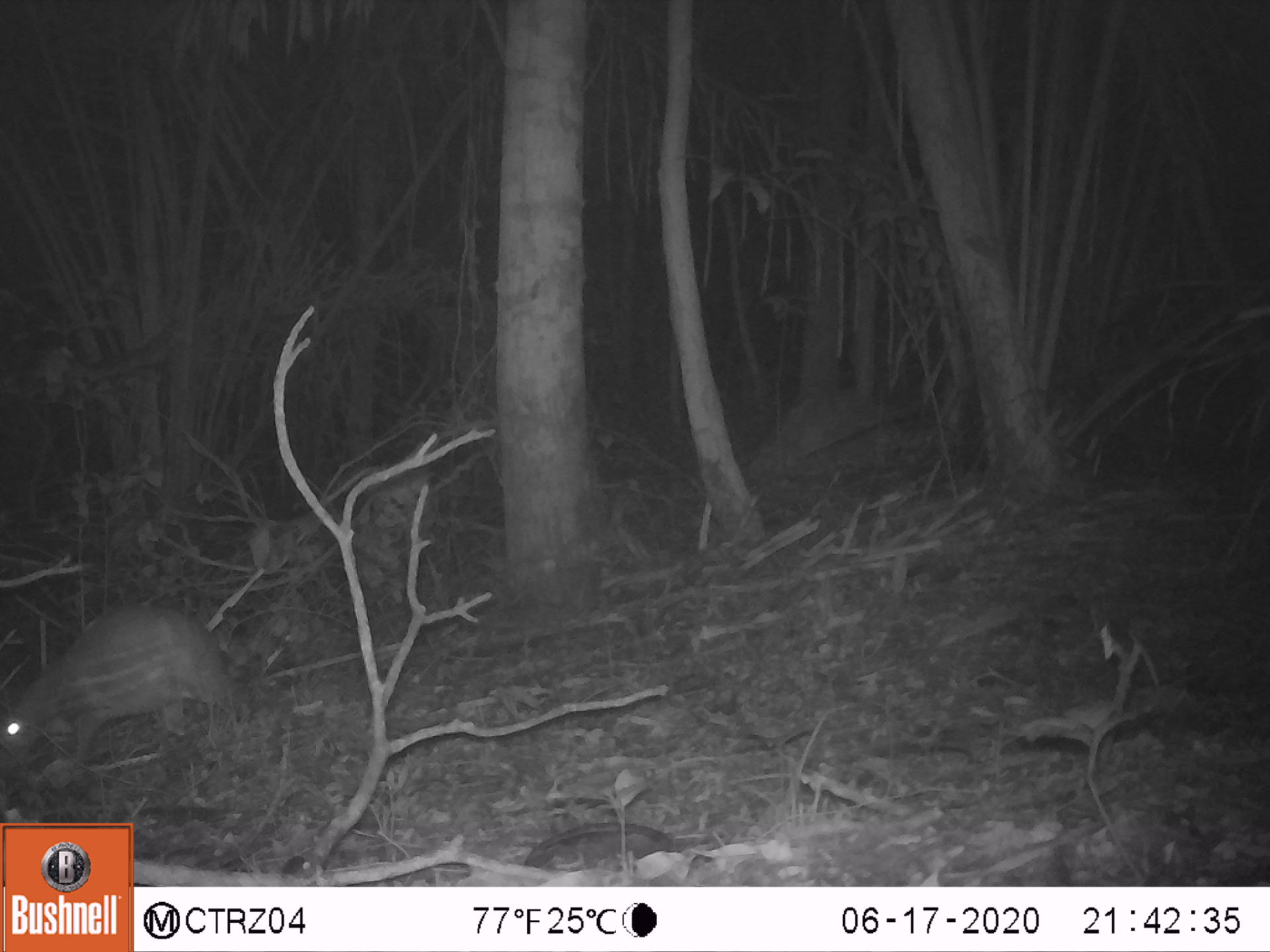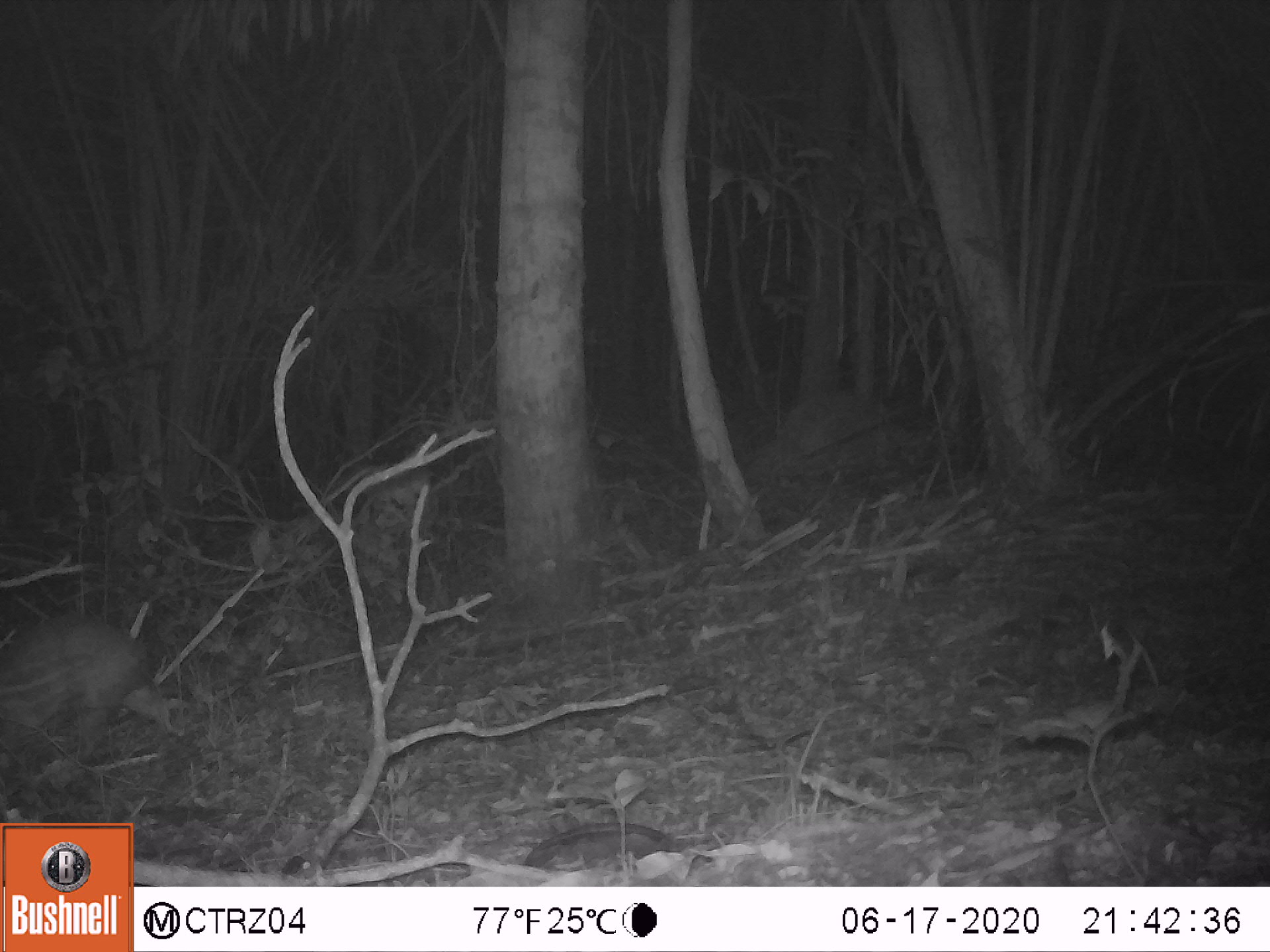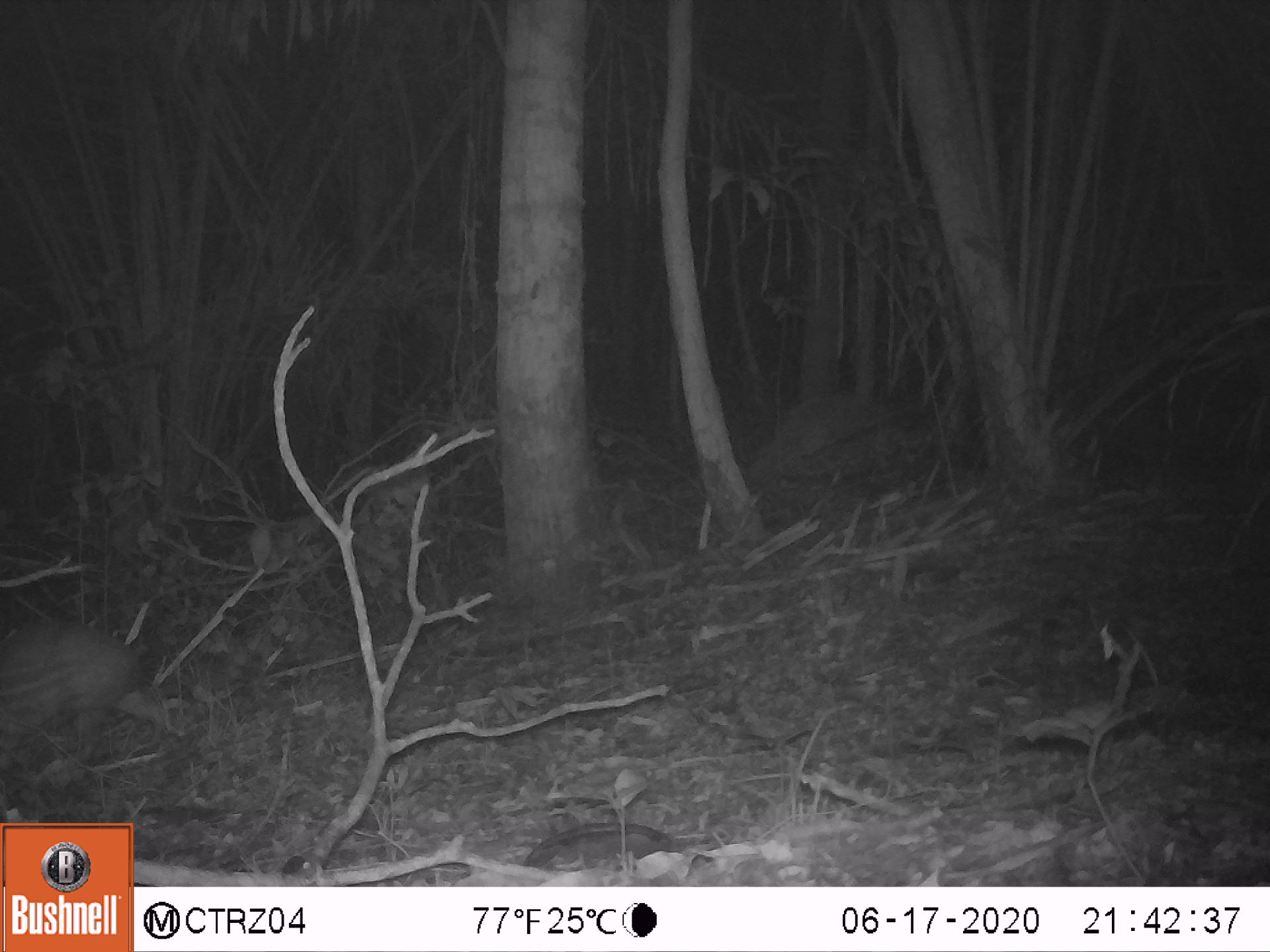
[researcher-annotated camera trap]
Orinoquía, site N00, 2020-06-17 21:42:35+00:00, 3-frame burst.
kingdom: Animalia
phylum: Chordata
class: Mammalia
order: Rodentia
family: Cuniculidae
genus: Cuniculus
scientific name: Cuniculus paca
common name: spotted paca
Spotted paca (Cuniculus paca).